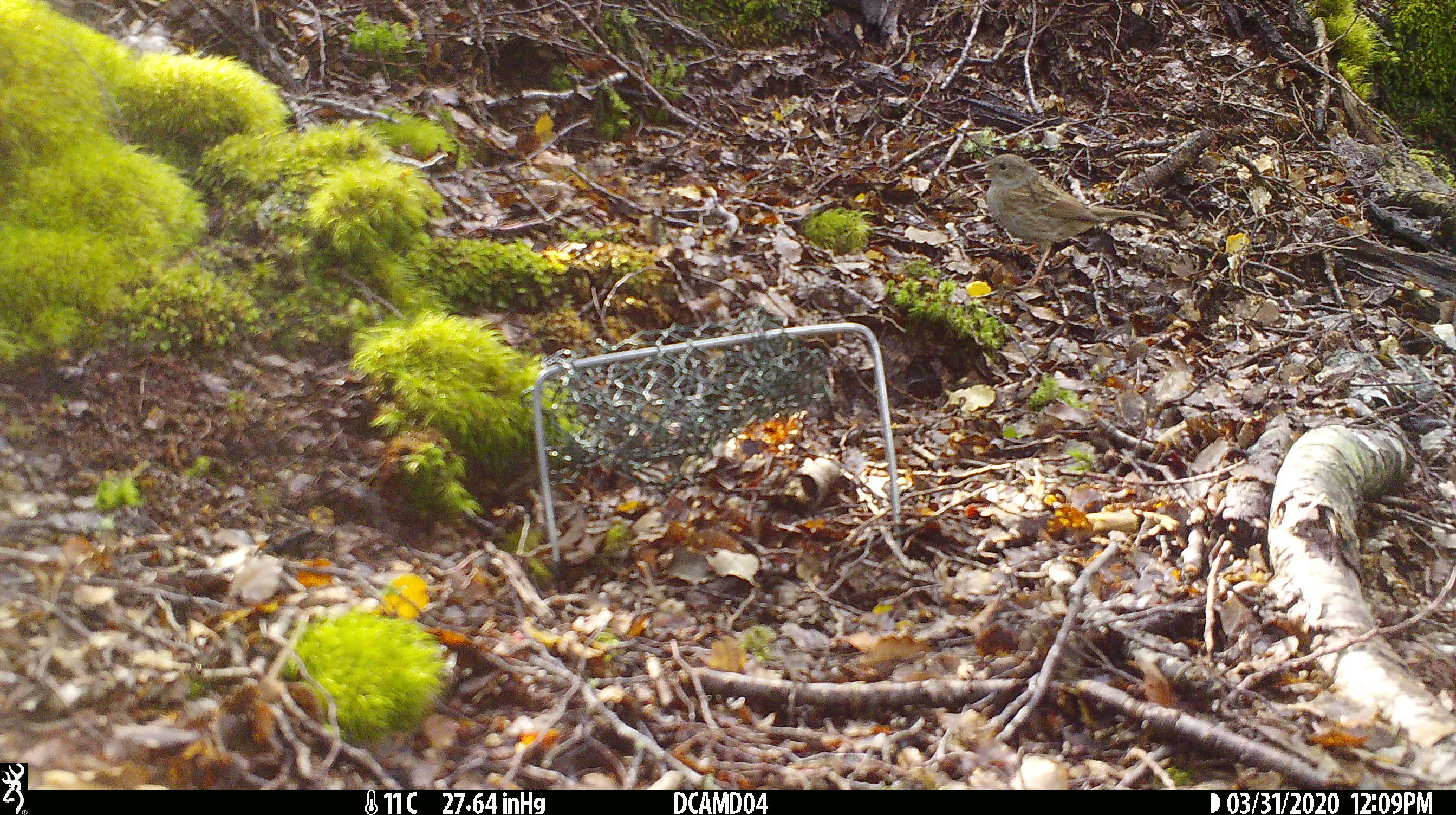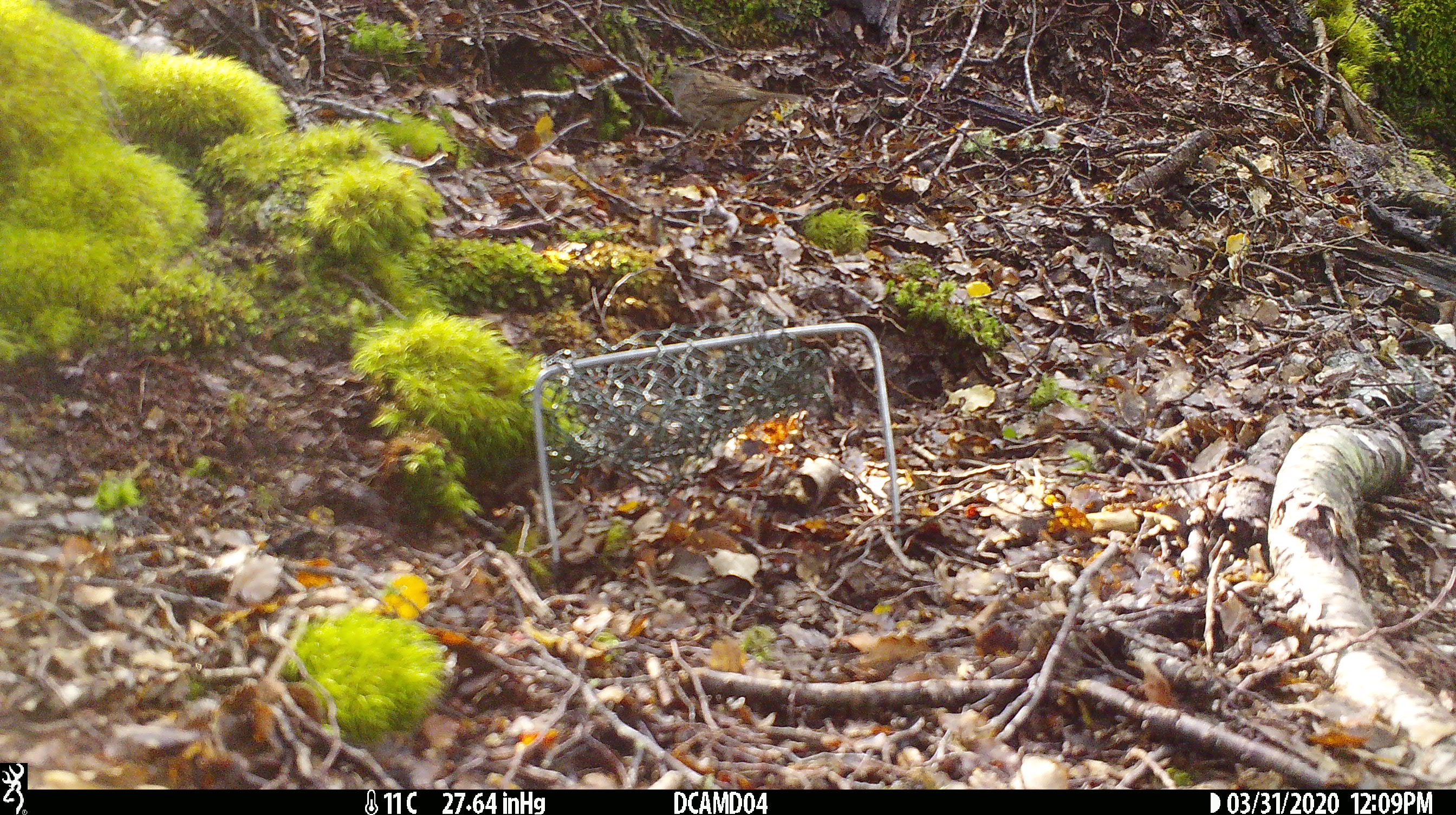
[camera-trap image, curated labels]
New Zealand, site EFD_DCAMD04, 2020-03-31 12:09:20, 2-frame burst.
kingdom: Animalia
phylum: Chordata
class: Aves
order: Passeriformes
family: Prunellidae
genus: Prunella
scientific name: Prunella modularis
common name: dunnock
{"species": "dunnock (Prunella modularis)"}